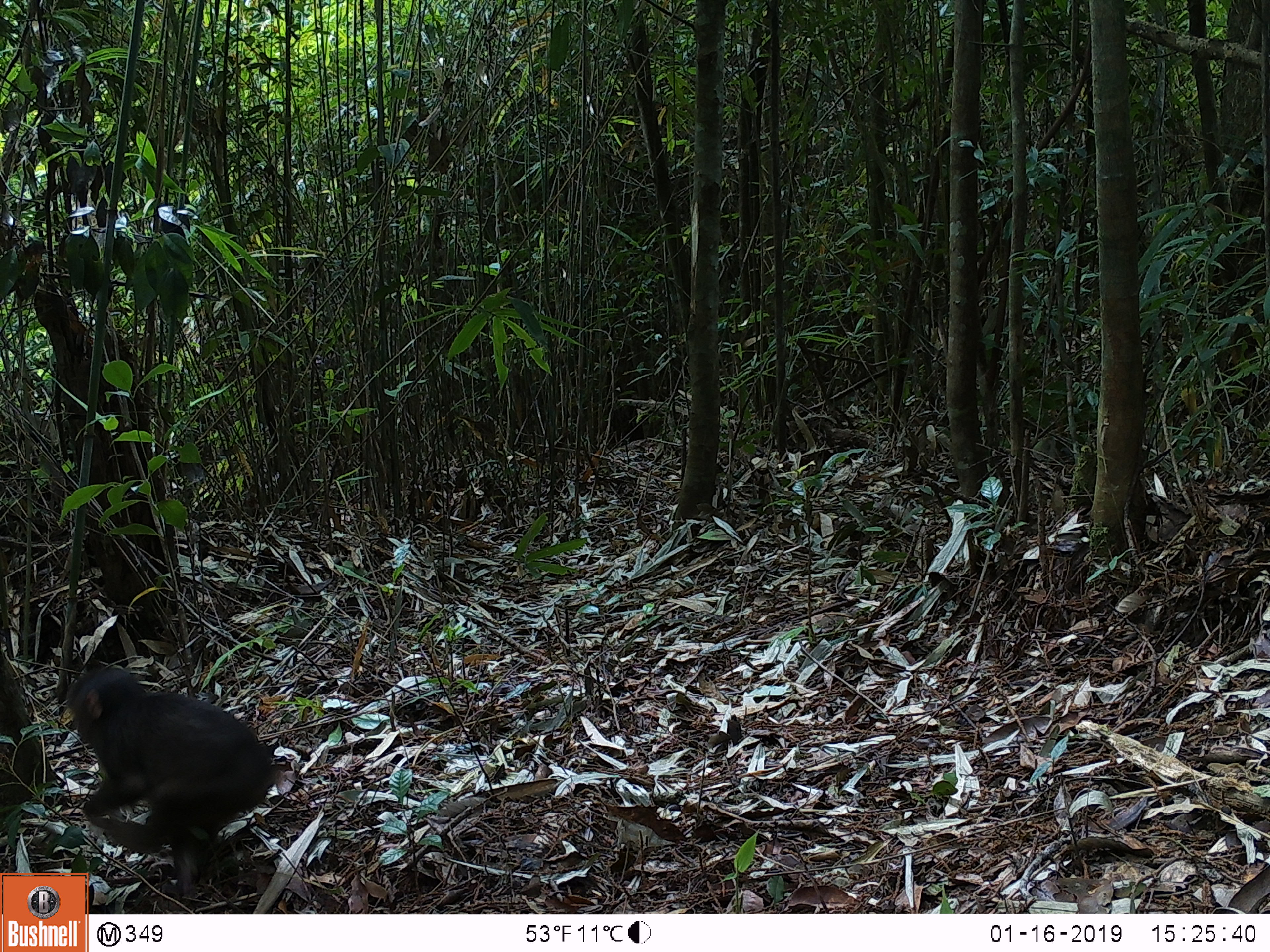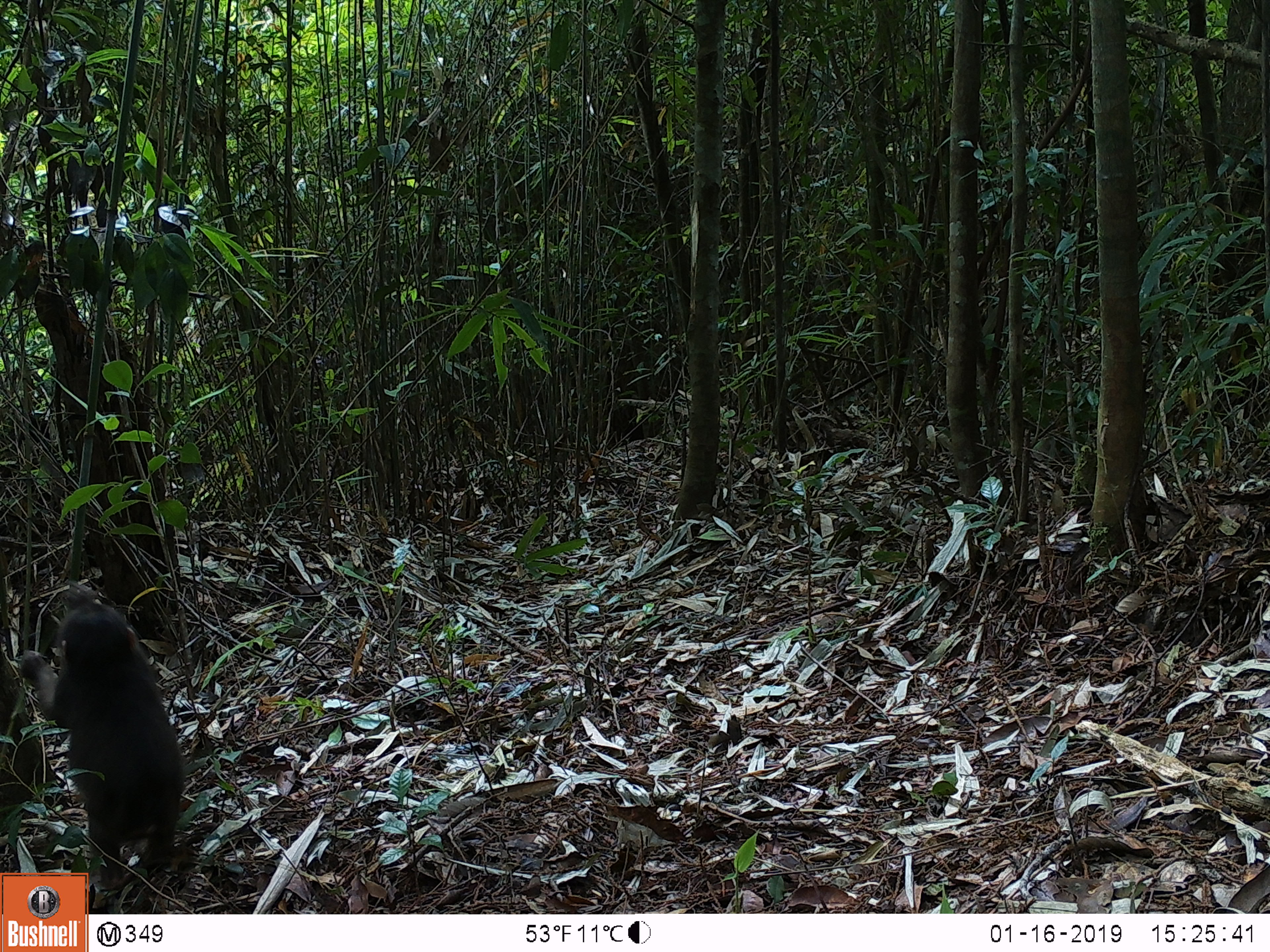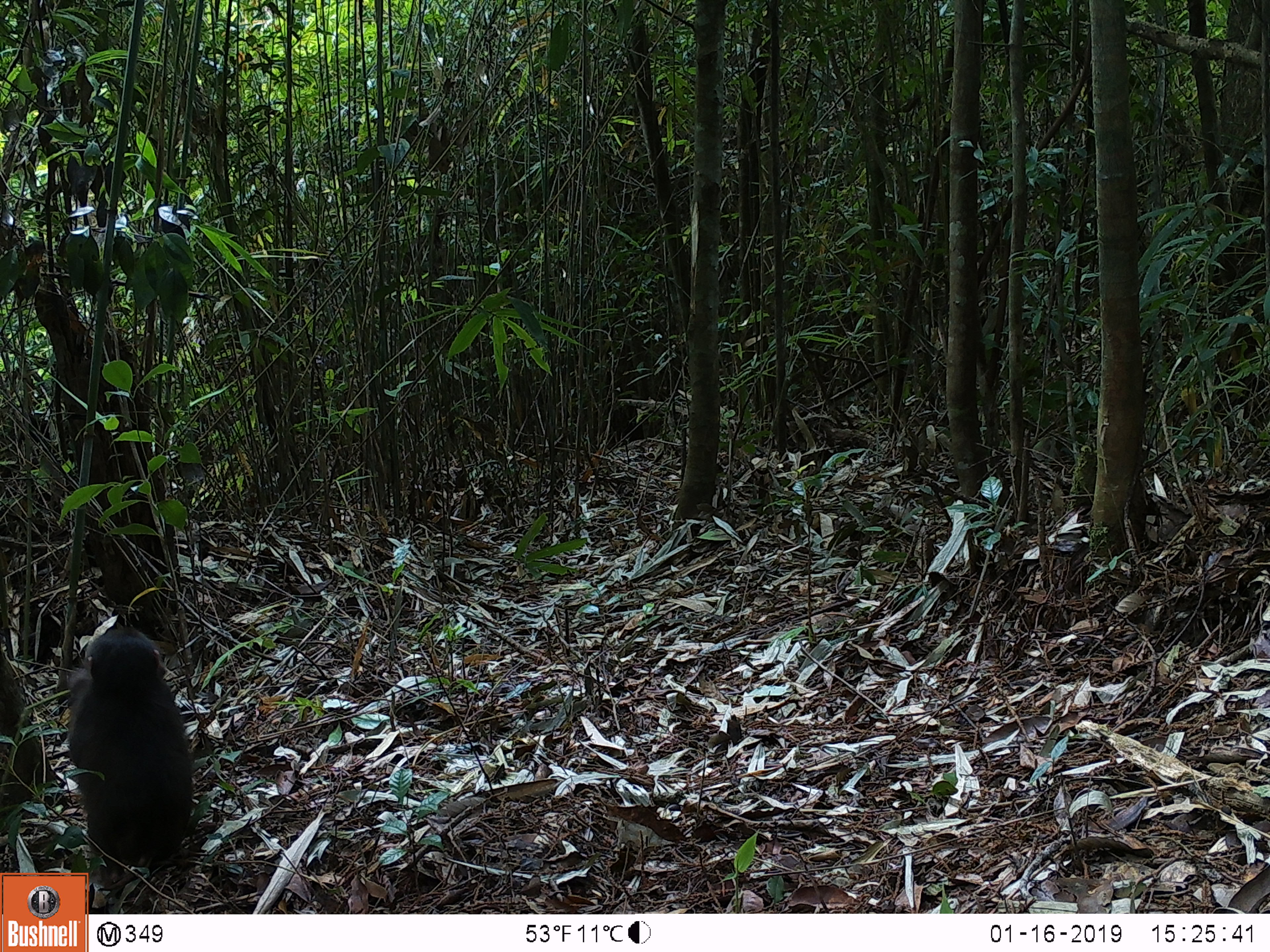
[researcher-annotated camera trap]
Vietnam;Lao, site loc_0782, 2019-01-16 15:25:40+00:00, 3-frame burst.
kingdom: Animalia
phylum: Chordata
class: Mammalia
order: Primates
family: Cercopithecidae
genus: Macaca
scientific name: Macaca arctoides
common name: stump-tailed macaque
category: stump tailed macaque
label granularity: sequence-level